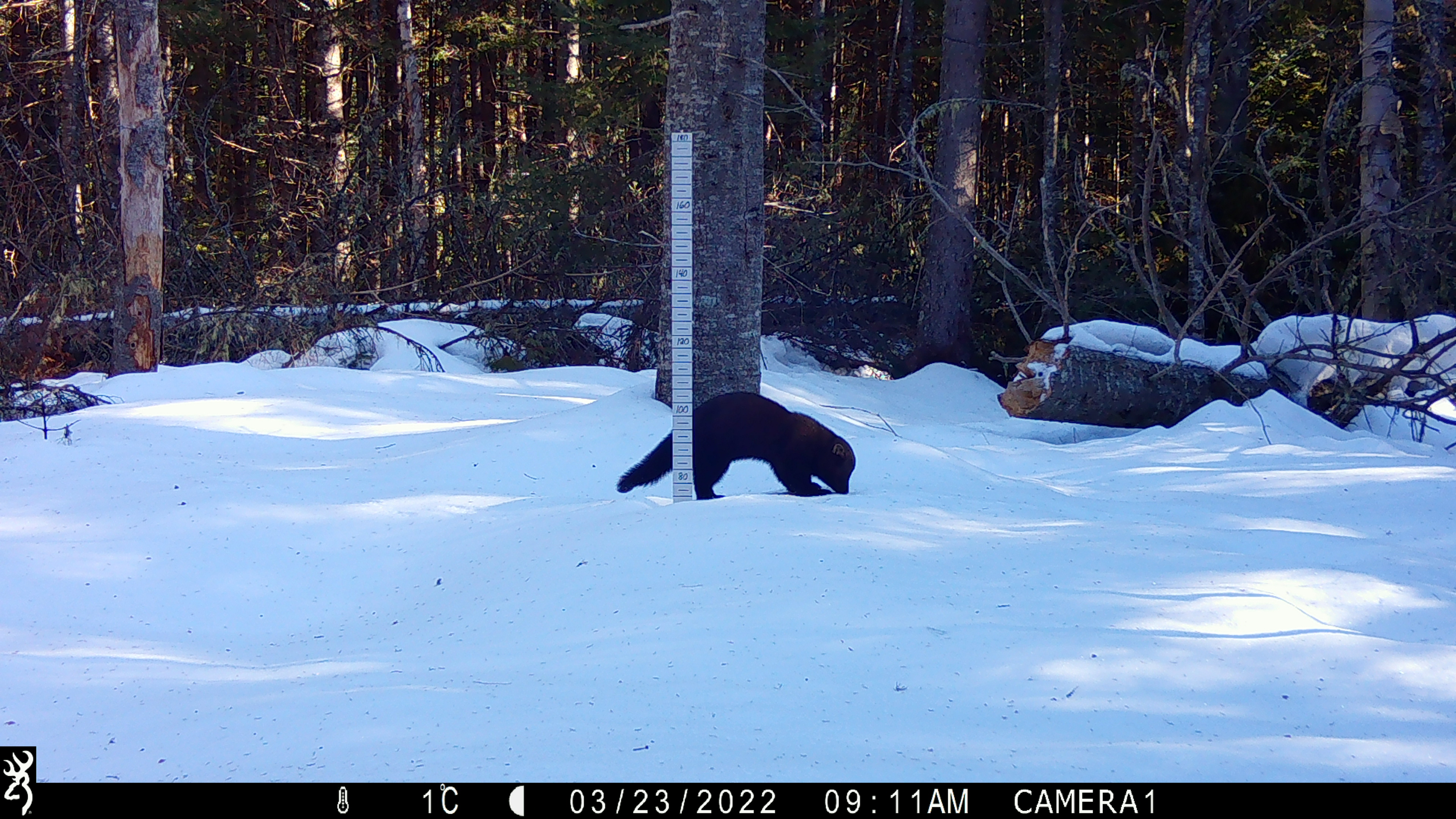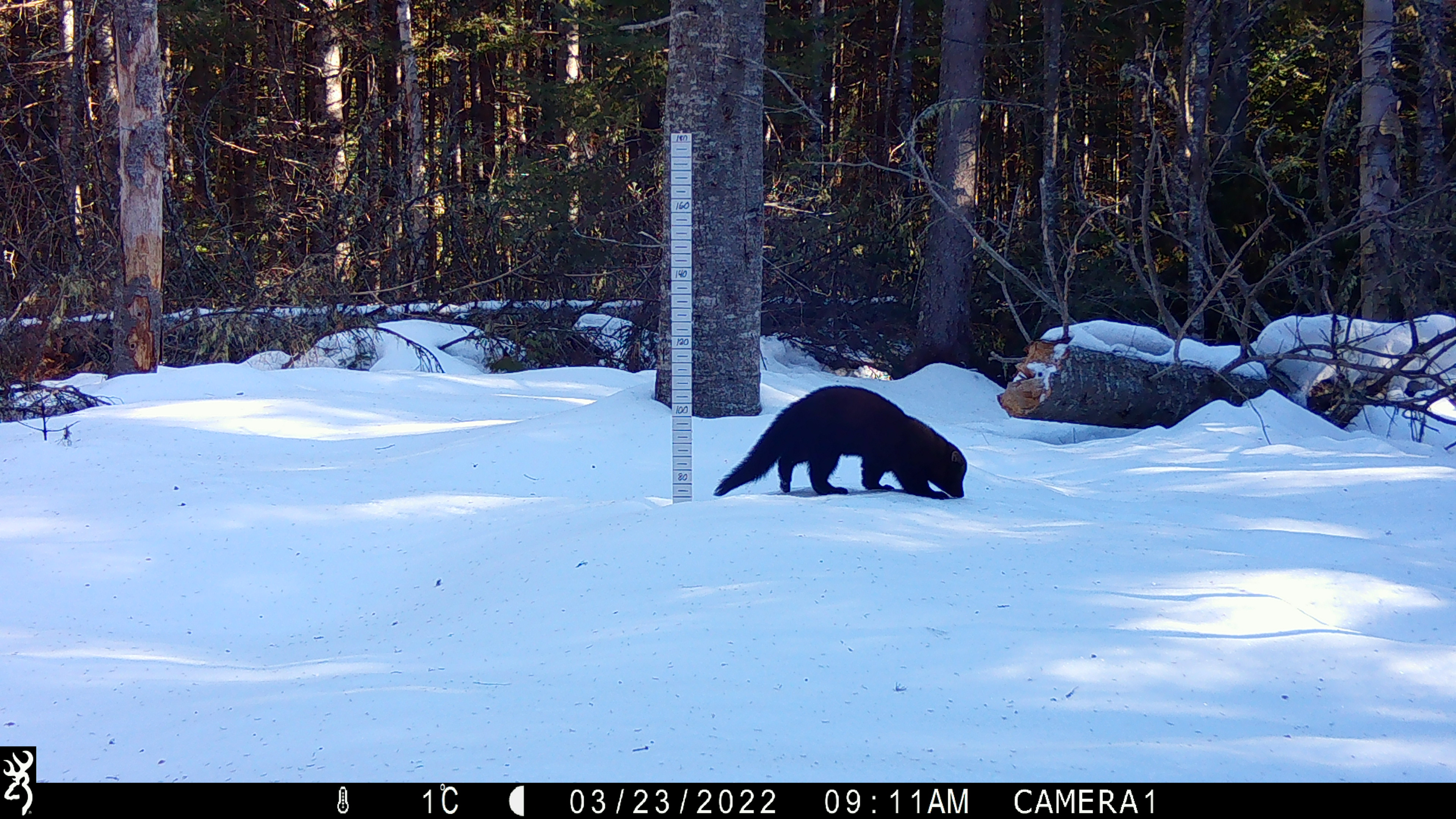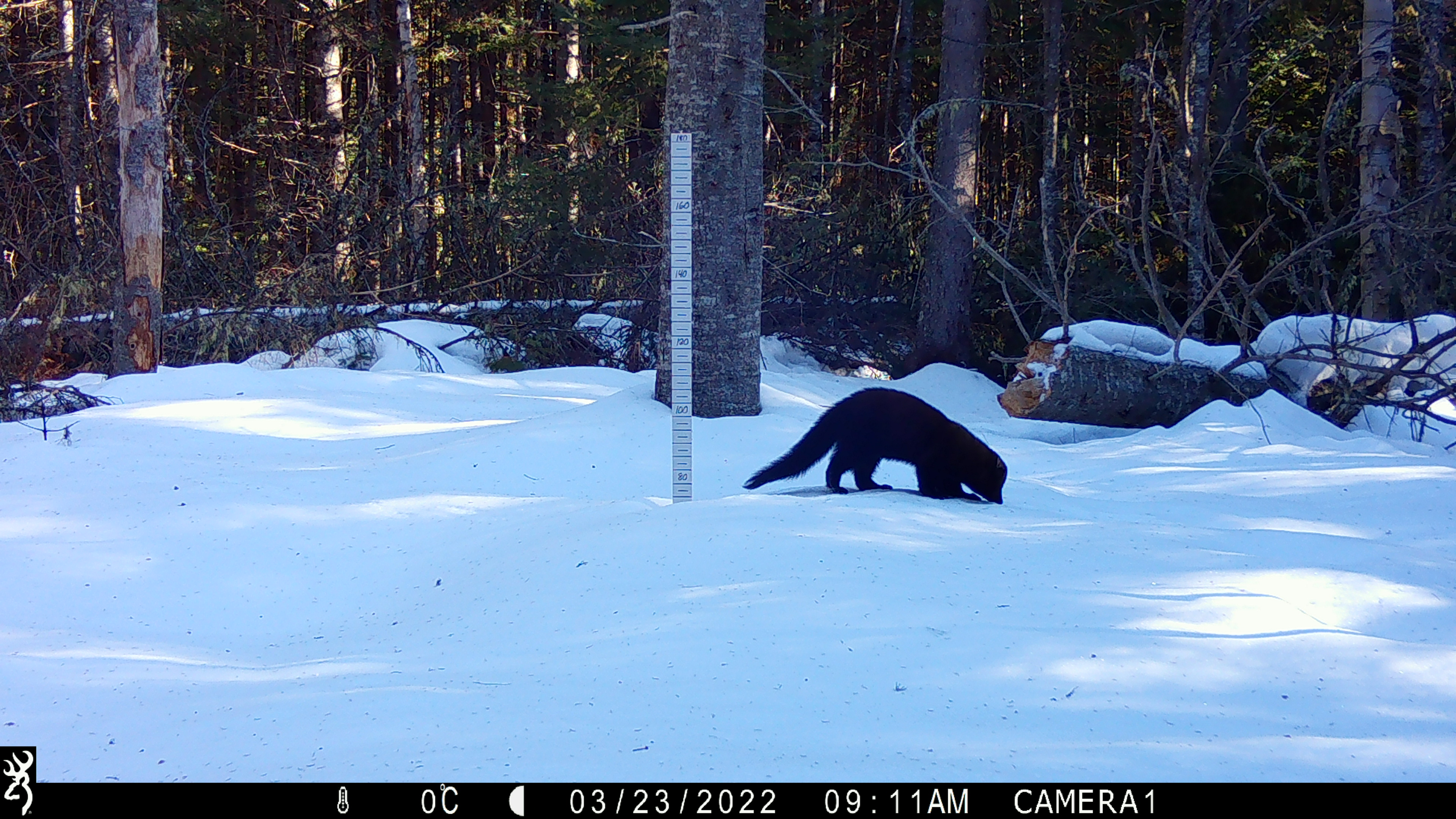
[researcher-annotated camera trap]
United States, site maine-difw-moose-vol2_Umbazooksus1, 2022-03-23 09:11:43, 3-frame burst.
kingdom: Animalia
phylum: Chordata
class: Mammalia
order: Carnivora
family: Mustelidae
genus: Pekania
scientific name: Pekania pennanti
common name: fisher